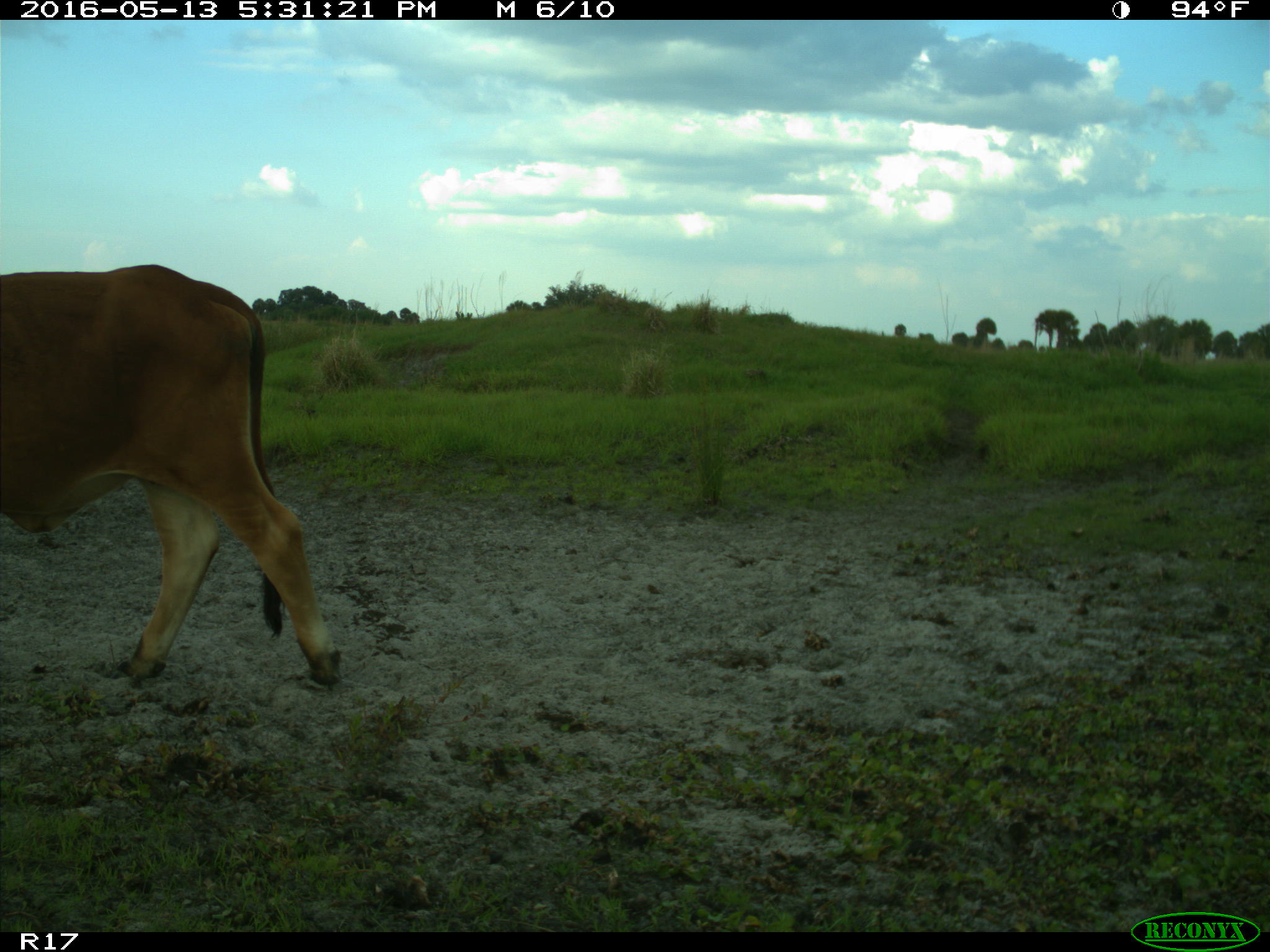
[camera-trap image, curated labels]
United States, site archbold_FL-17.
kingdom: Animalia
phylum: Chordata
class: Mammalia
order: Artiodactyla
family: Bovidae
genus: Bos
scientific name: Bos taurus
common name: domestic cow